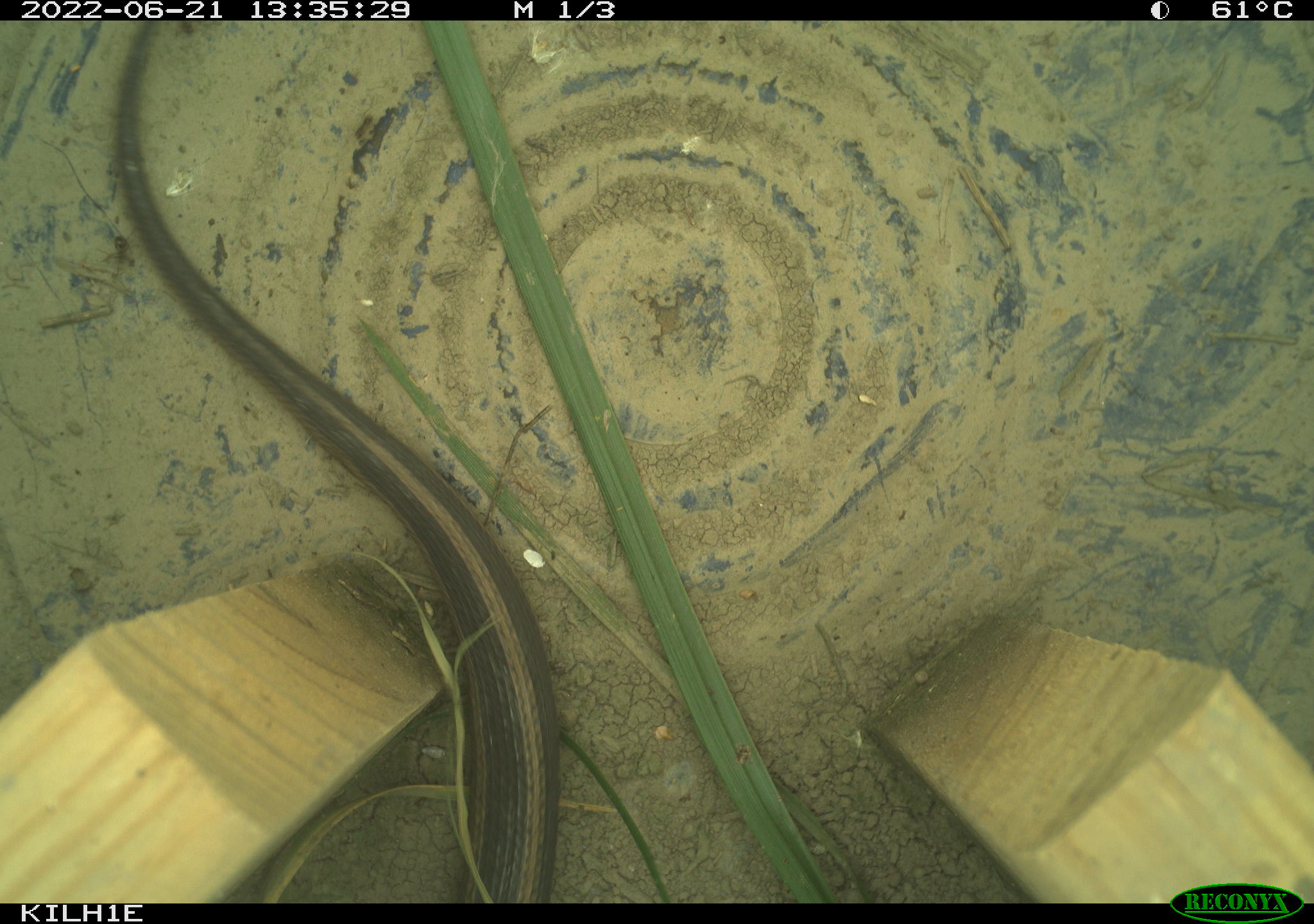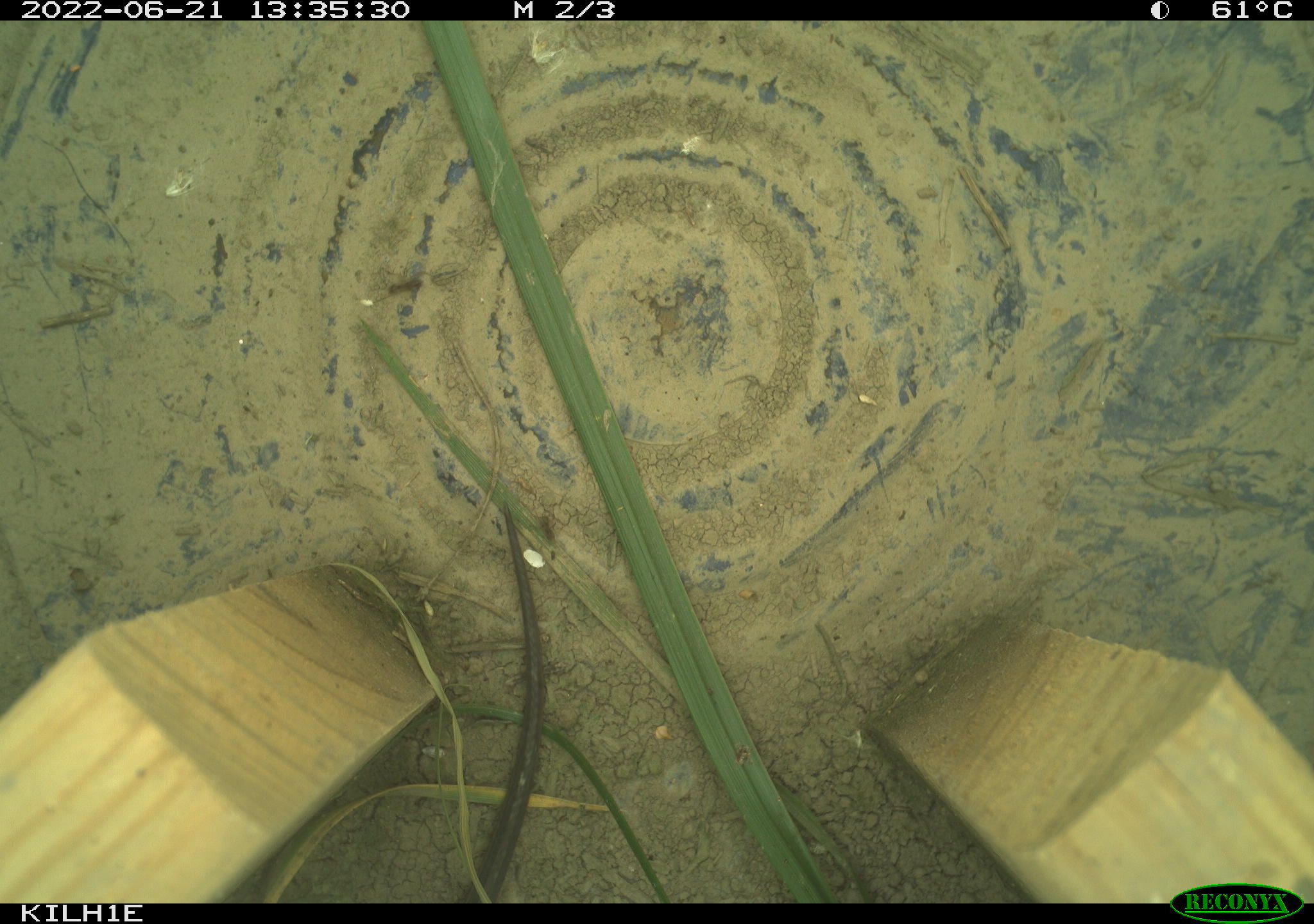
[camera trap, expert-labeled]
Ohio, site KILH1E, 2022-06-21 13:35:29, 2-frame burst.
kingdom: Animalia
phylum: Chordata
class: Reptilia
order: Squamata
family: Colubridae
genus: Thamnophis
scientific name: Thamnophis sirtalis sirtalis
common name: eastern gartersnake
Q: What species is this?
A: Eastern gartersnake (Thamnophis sirtalis sirtalis).